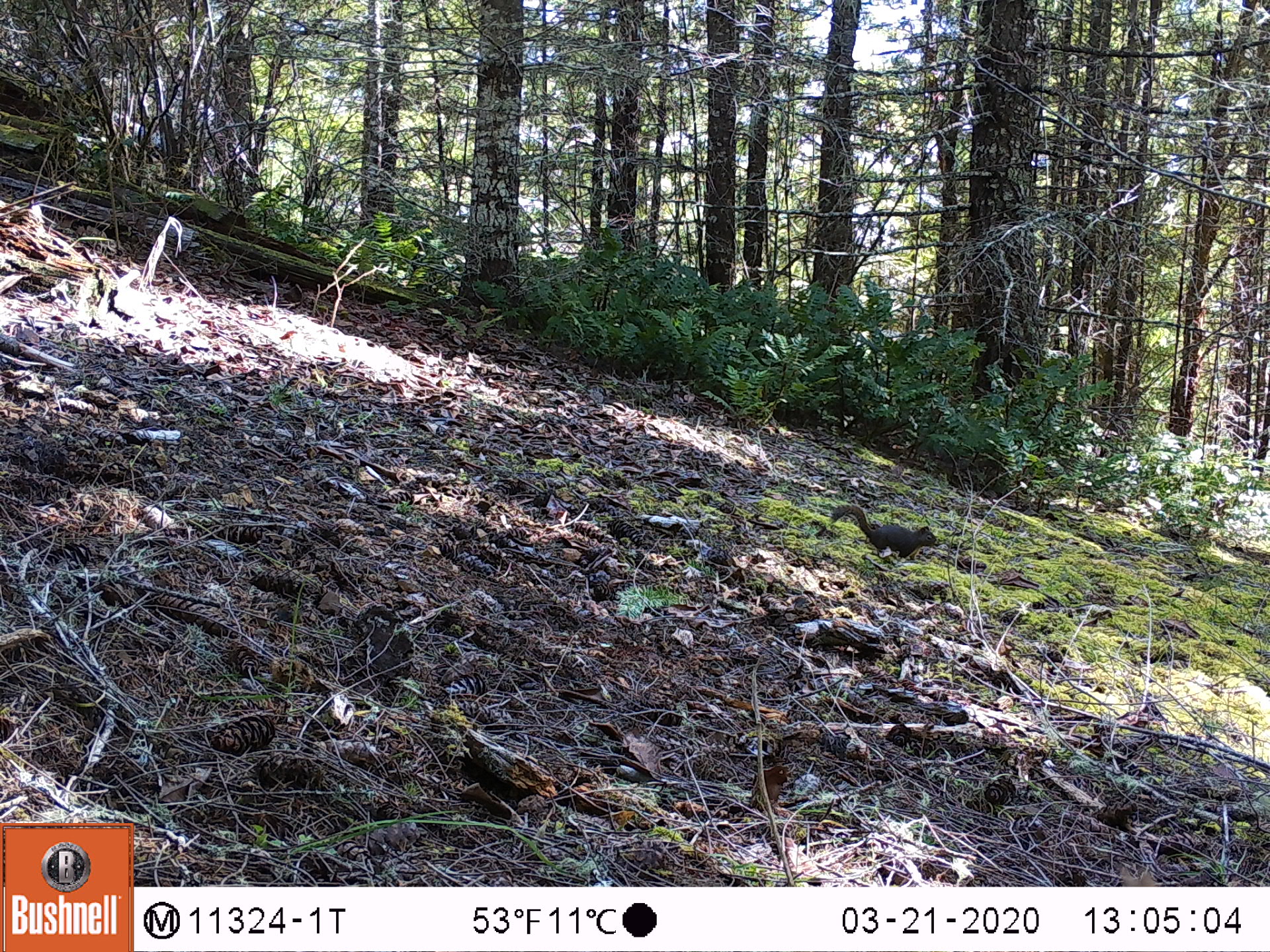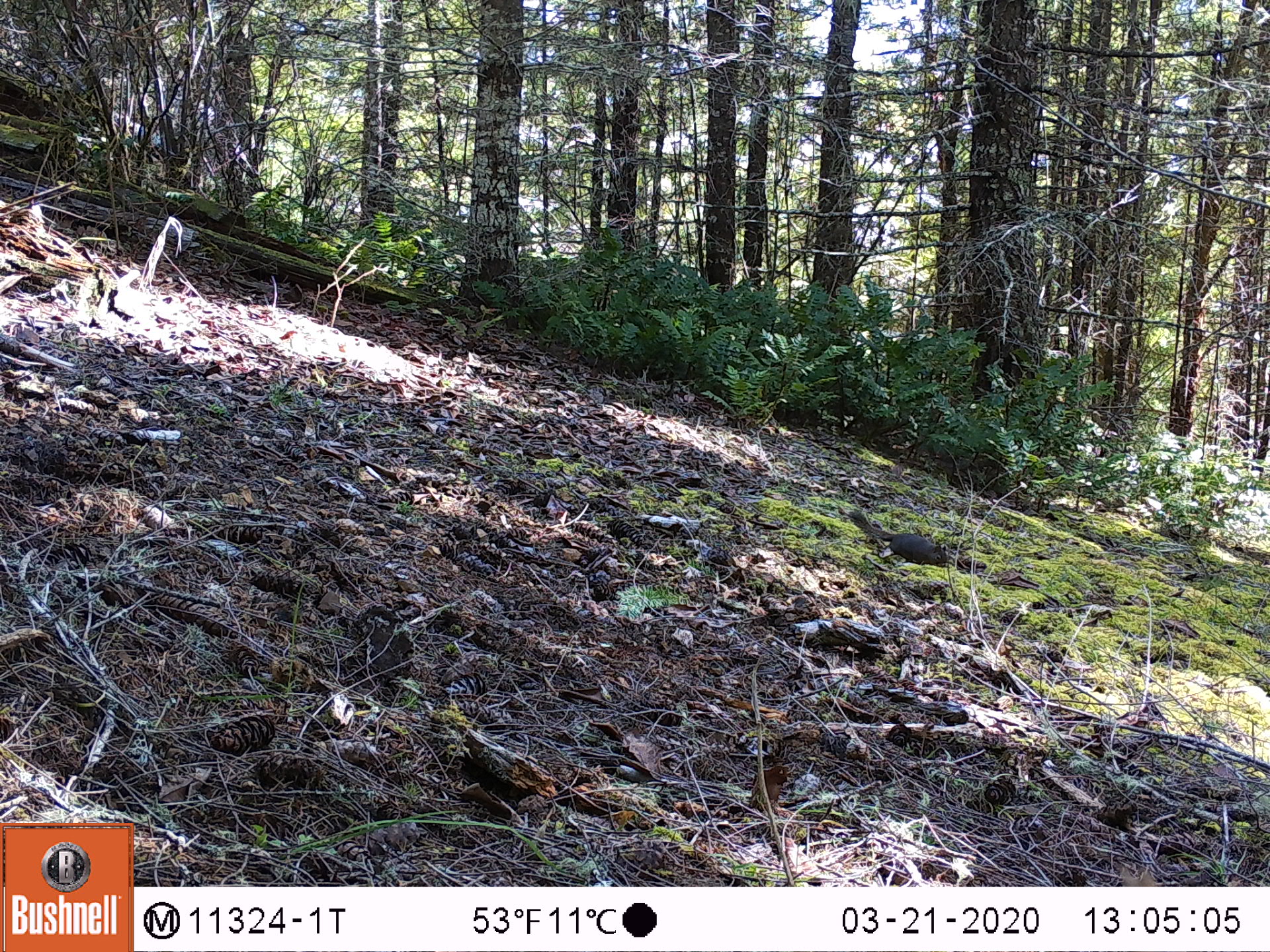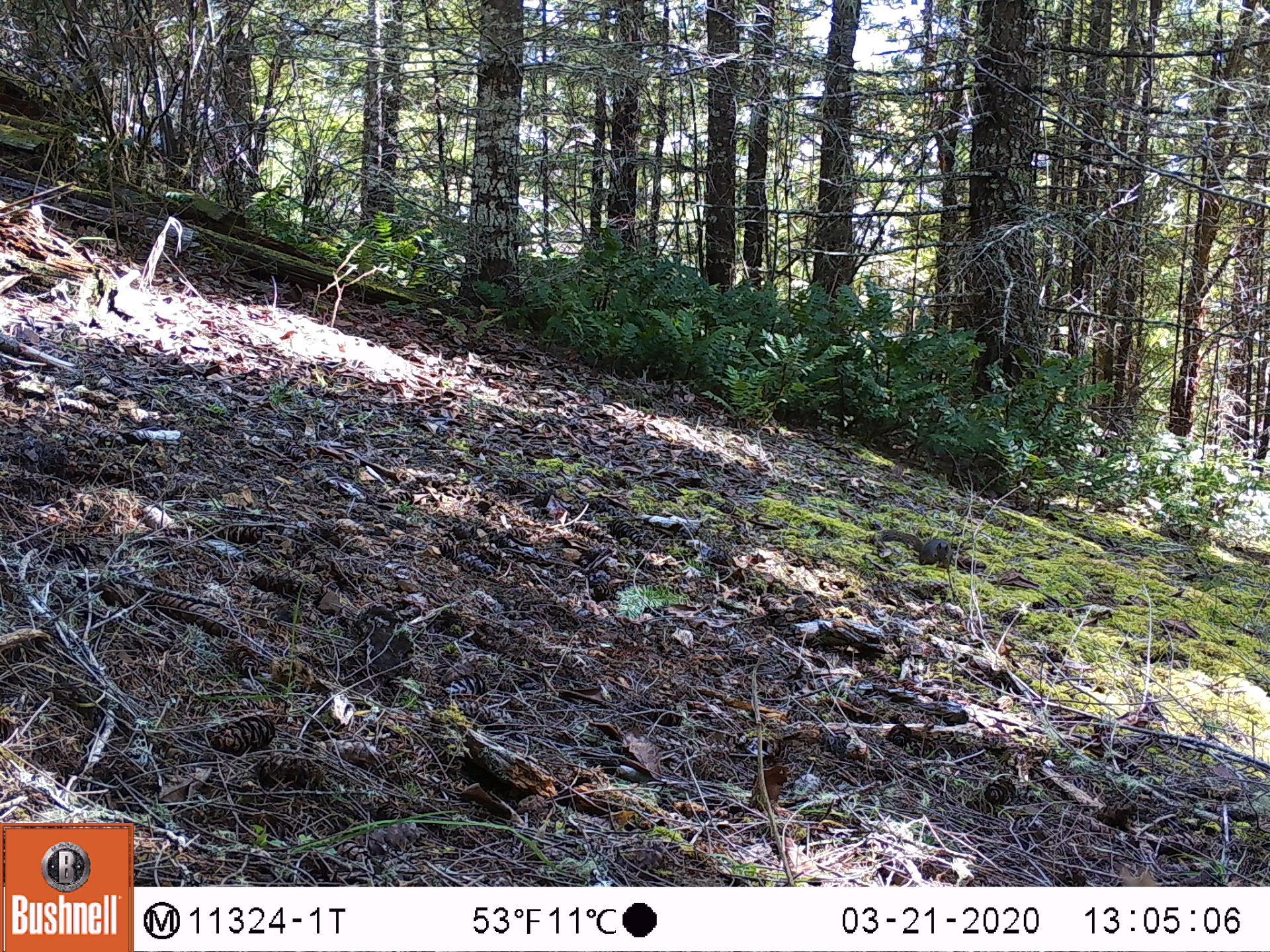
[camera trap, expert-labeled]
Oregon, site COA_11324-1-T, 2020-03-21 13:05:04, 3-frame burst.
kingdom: Animalia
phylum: Chordata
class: Mammalia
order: Rodentia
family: Sciuridae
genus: Tamiasciurus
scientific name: Tamiasciurus douglasii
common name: douglas squirrel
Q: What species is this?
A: Douglas squirrel (Tamiasciurus douglasii).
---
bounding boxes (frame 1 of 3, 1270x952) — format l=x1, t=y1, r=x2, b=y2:
douglas squirrel: l=826, t=502, r=941, b=563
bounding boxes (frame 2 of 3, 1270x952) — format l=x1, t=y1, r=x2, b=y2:
douglas squirrel: l=846, t=509, r=958, b=573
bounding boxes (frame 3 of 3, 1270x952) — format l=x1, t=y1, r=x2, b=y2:
douglas squirrel: l=872, t=522, r=961, b=573